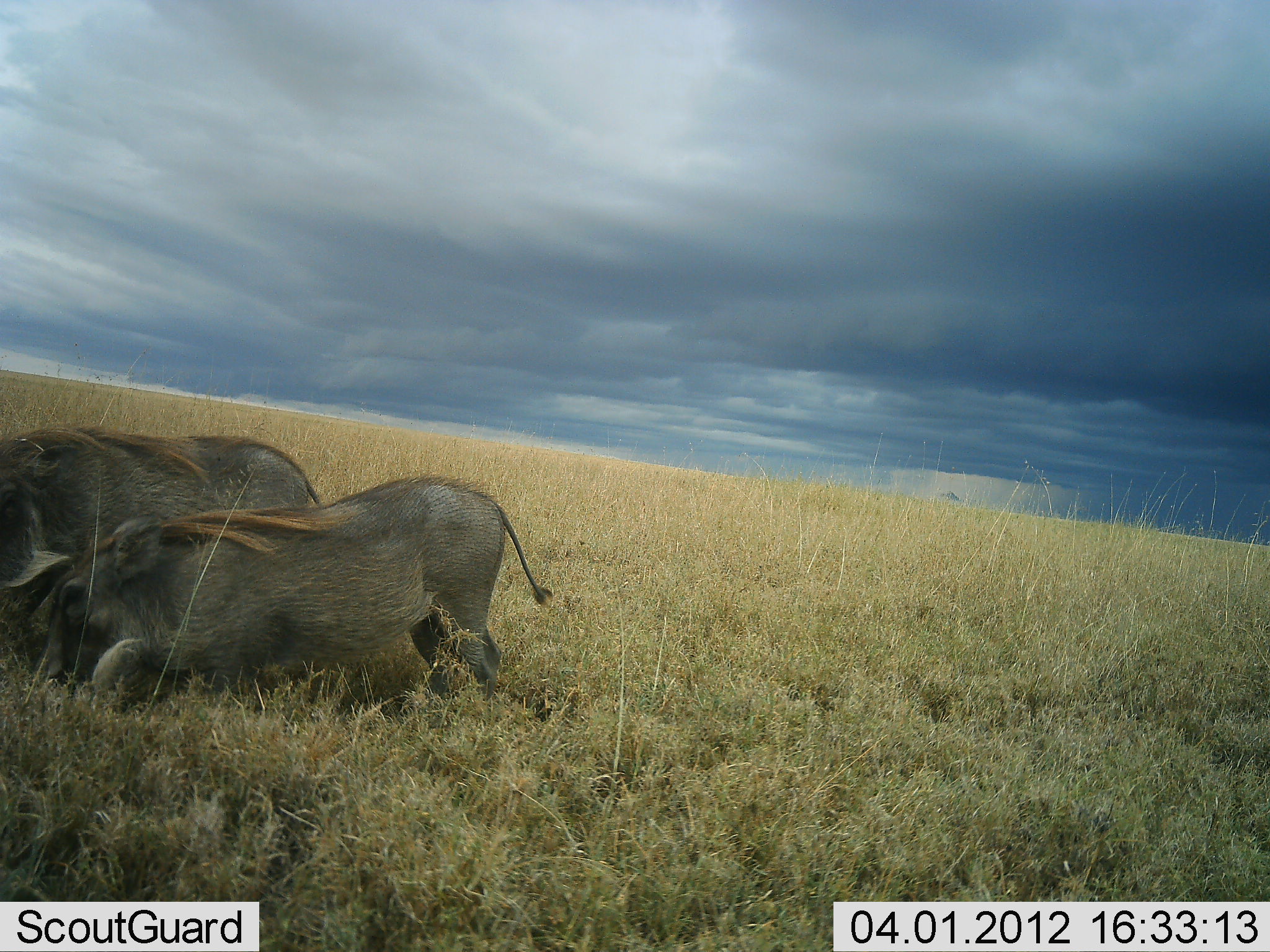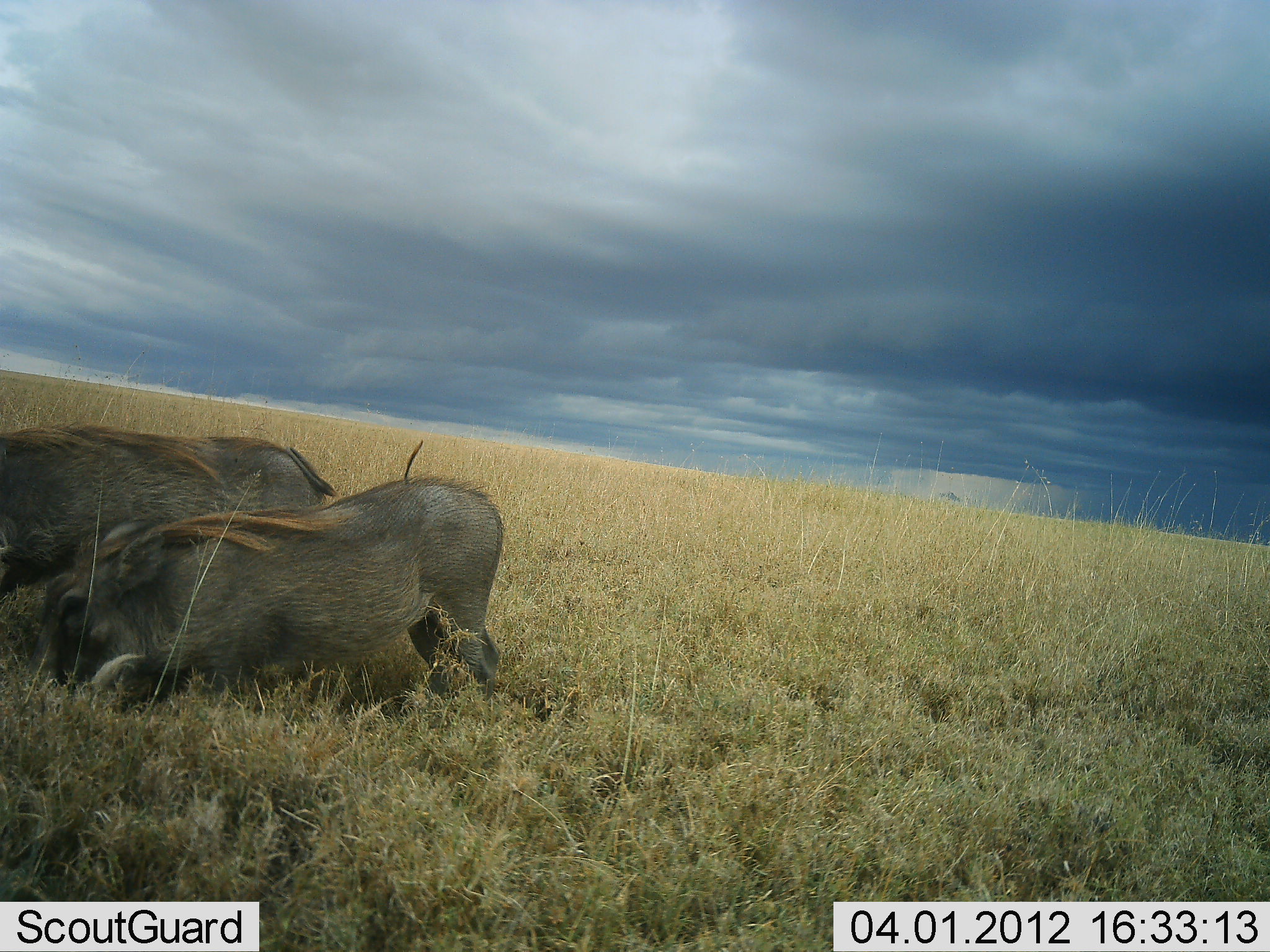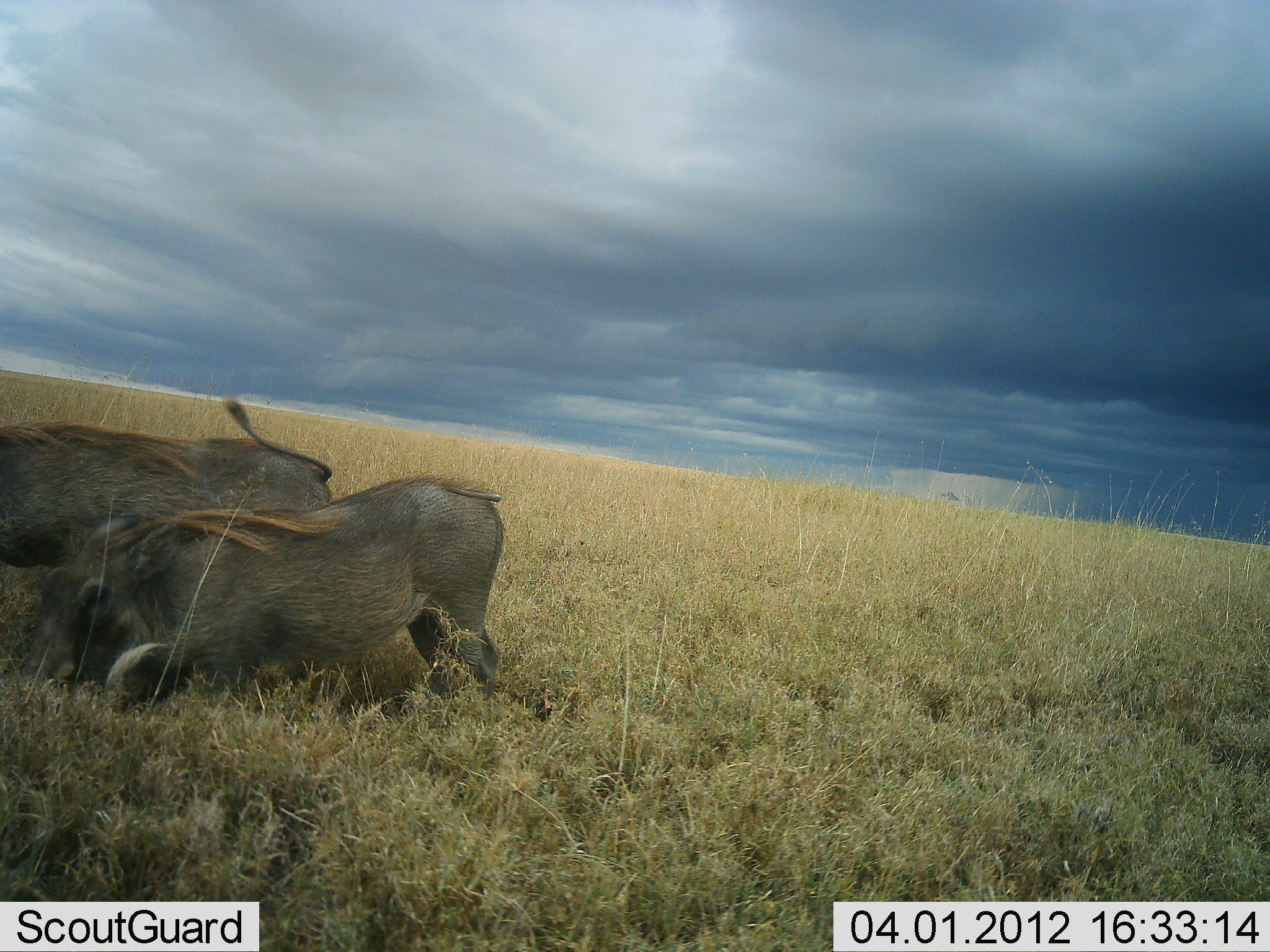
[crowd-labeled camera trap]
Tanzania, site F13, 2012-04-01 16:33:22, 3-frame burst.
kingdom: Animalia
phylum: Chordata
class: Mammalia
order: Artiodactyla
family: Suidae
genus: Phacochoerus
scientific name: Phacochoerus africanus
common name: warthog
Warthog (Phacochoerus africanus), count 2. Behavior (volunteer vote fractions): standing 21%, resting 0%, moving 0%, interacting 8%. Young present (vote fraction): 0%. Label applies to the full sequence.